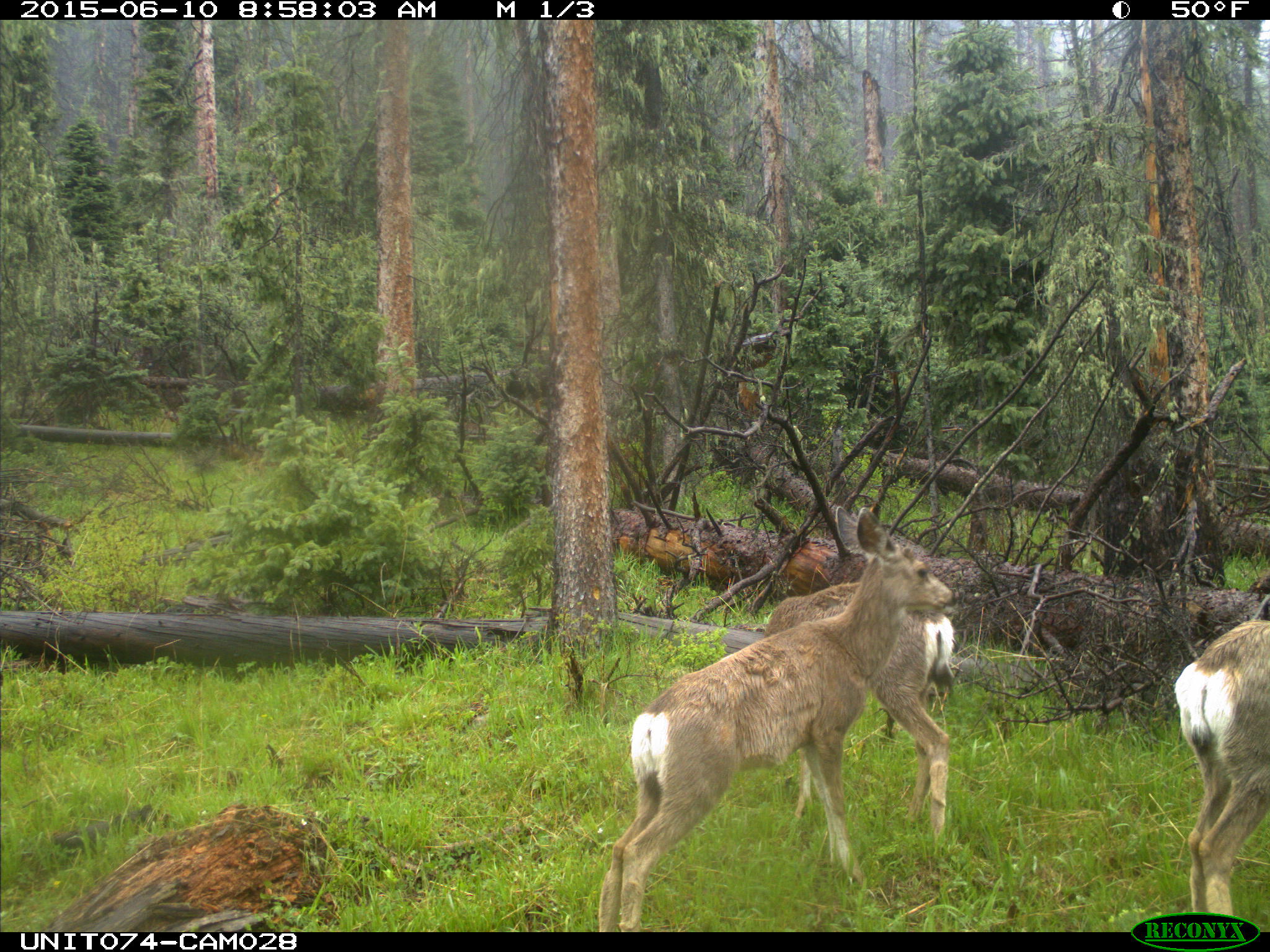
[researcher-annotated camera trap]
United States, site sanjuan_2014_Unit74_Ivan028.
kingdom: Animalia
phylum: Chordata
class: Mammalia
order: Artiodactyla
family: Cervidae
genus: Odocoileus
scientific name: Odocoileus hemionus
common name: mule deer